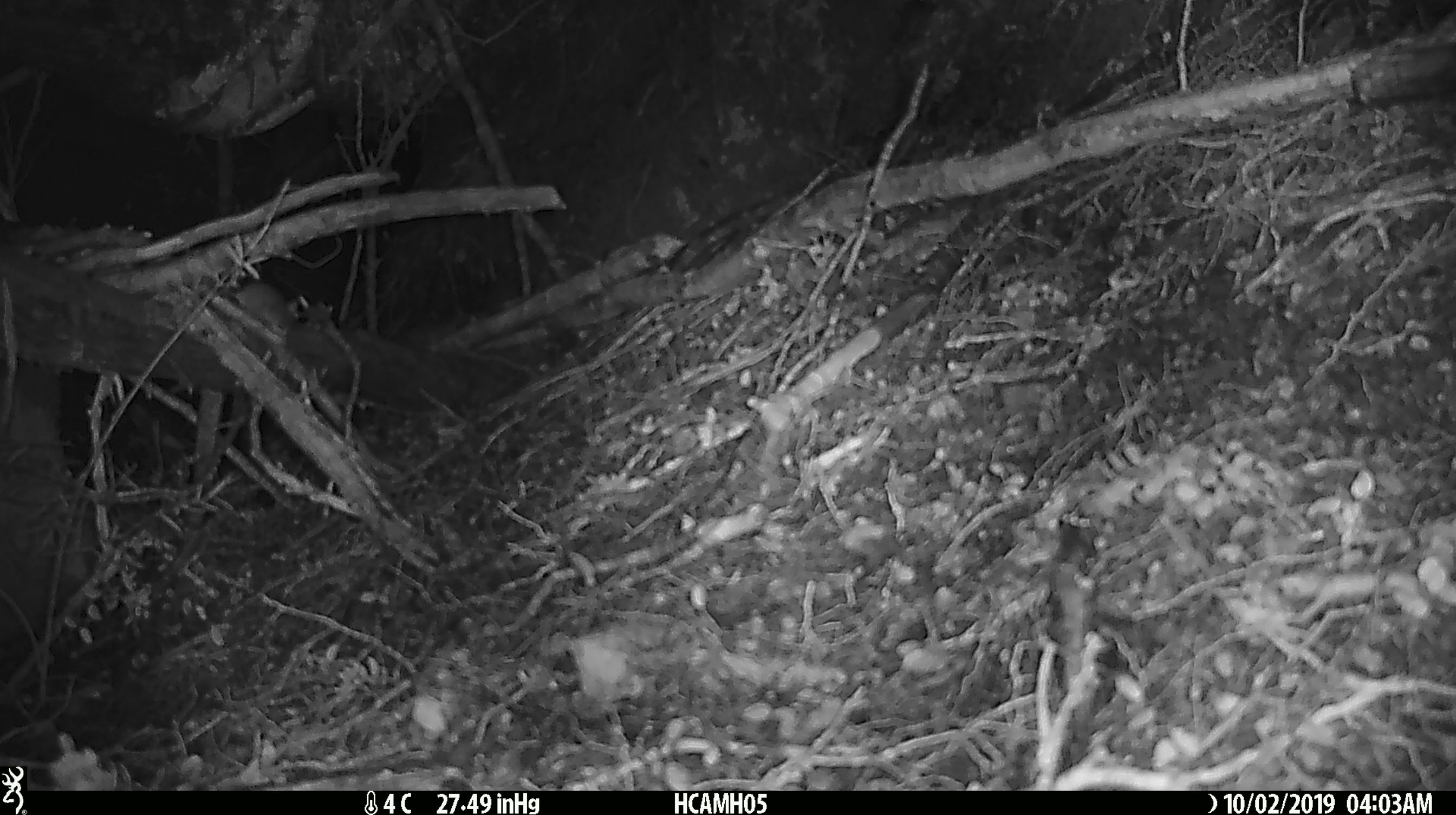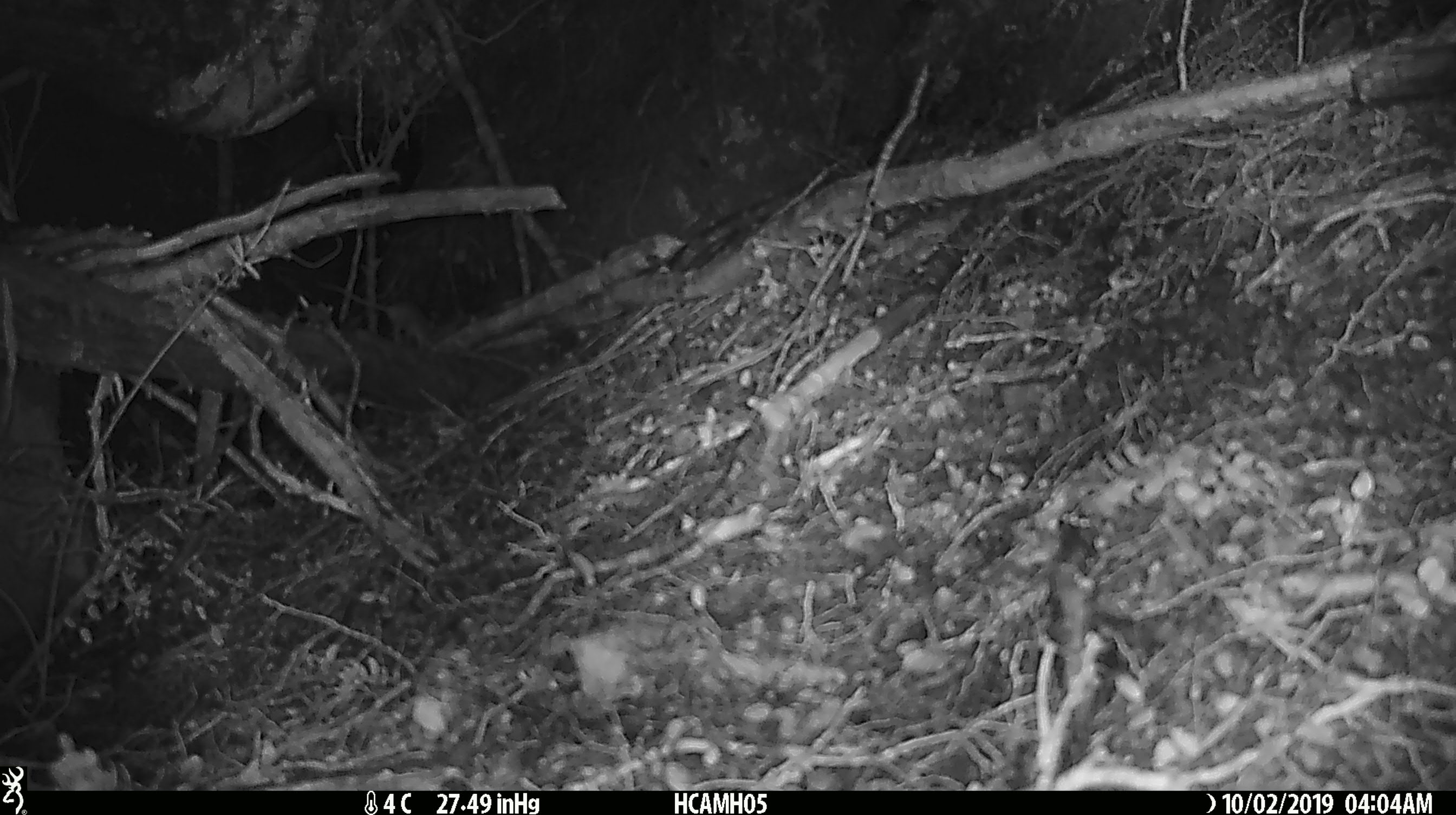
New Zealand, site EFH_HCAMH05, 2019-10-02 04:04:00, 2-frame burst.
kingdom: Animalia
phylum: Chordata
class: Mammalia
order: Rodentia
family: Muridae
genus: Mus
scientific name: Mus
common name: mouse